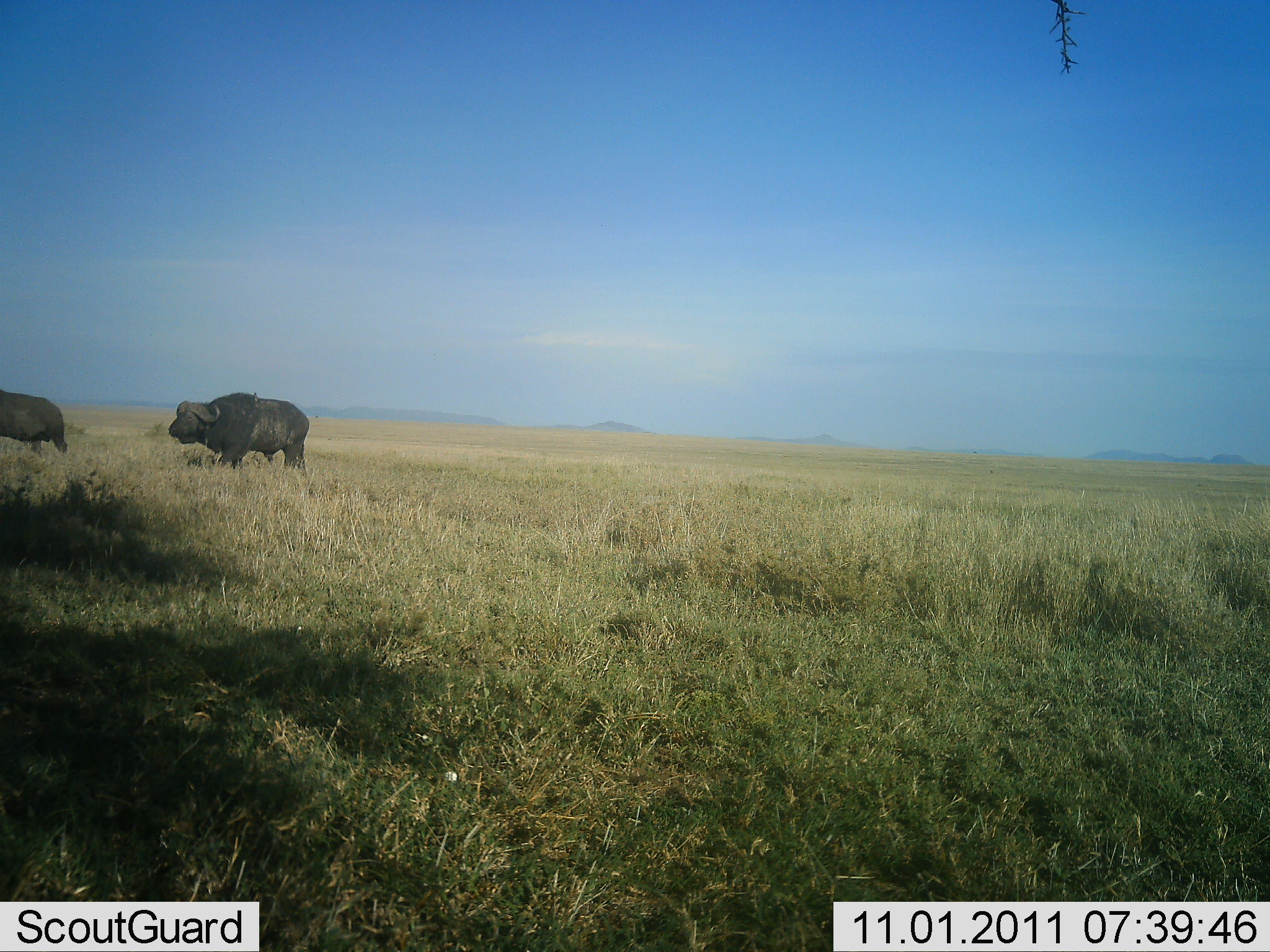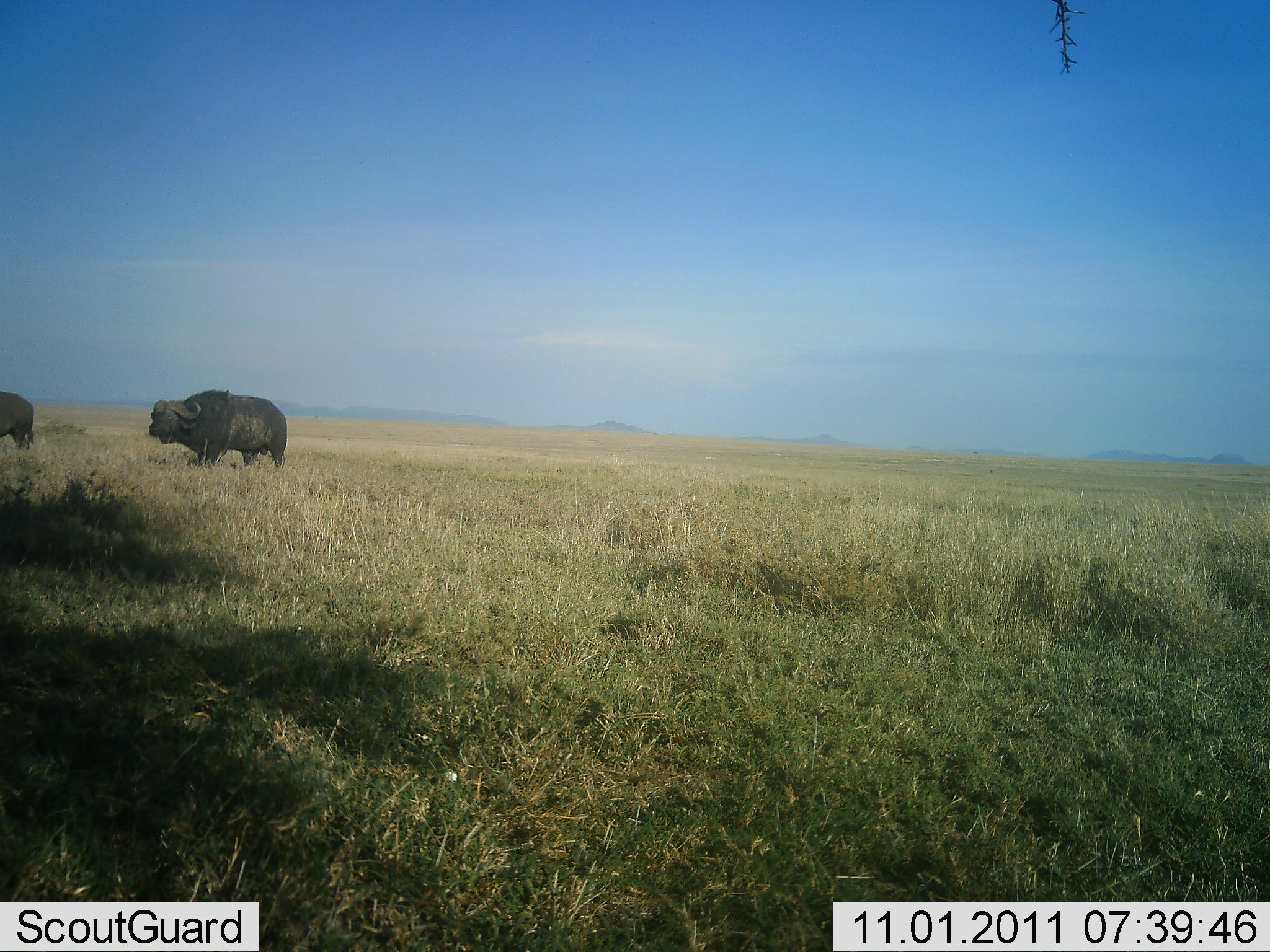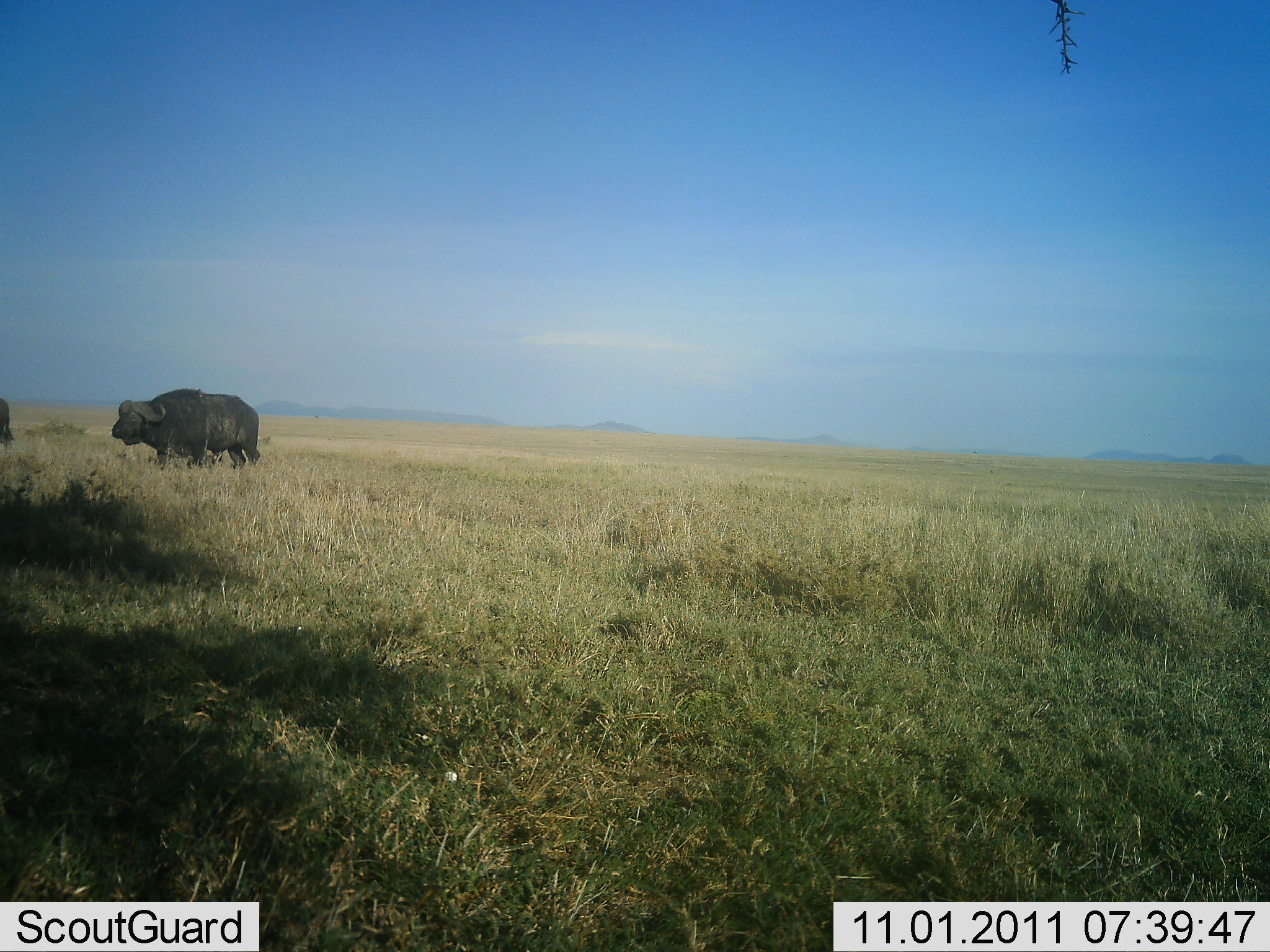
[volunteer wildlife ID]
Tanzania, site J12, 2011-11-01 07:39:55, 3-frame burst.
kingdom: Animalia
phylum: Chordata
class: Mammalia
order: Artiodactyla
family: Bovidae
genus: Syncerus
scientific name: Syncerus caffer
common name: cape buffalo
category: buffalo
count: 2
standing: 9%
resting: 0%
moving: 91%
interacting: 0%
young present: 0%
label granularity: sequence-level